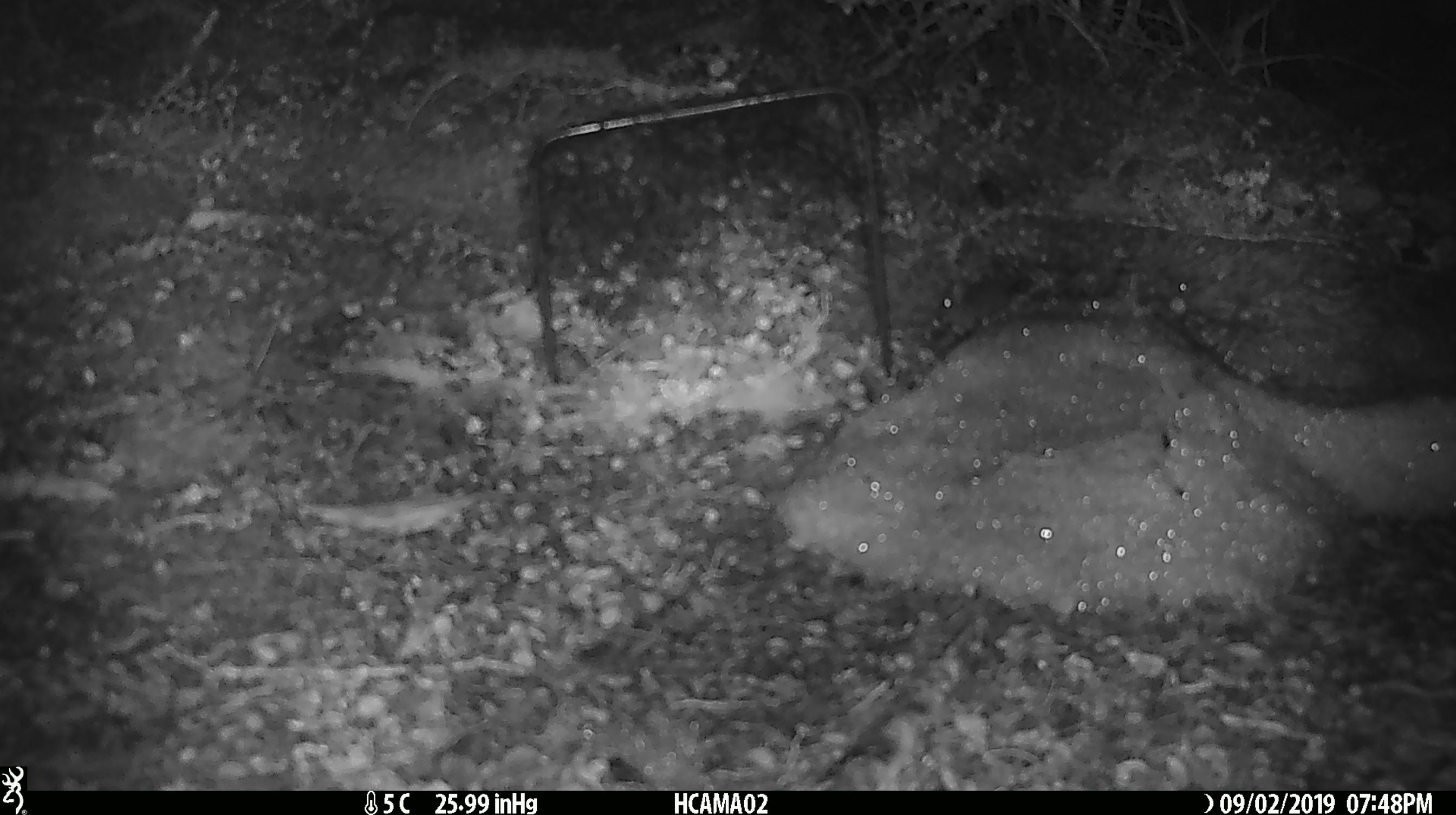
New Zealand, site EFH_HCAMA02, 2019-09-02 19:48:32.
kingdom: Animalia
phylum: Chordata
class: Mammalia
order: Rodentia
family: Muridae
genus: Mus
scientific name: Mus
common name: mouse